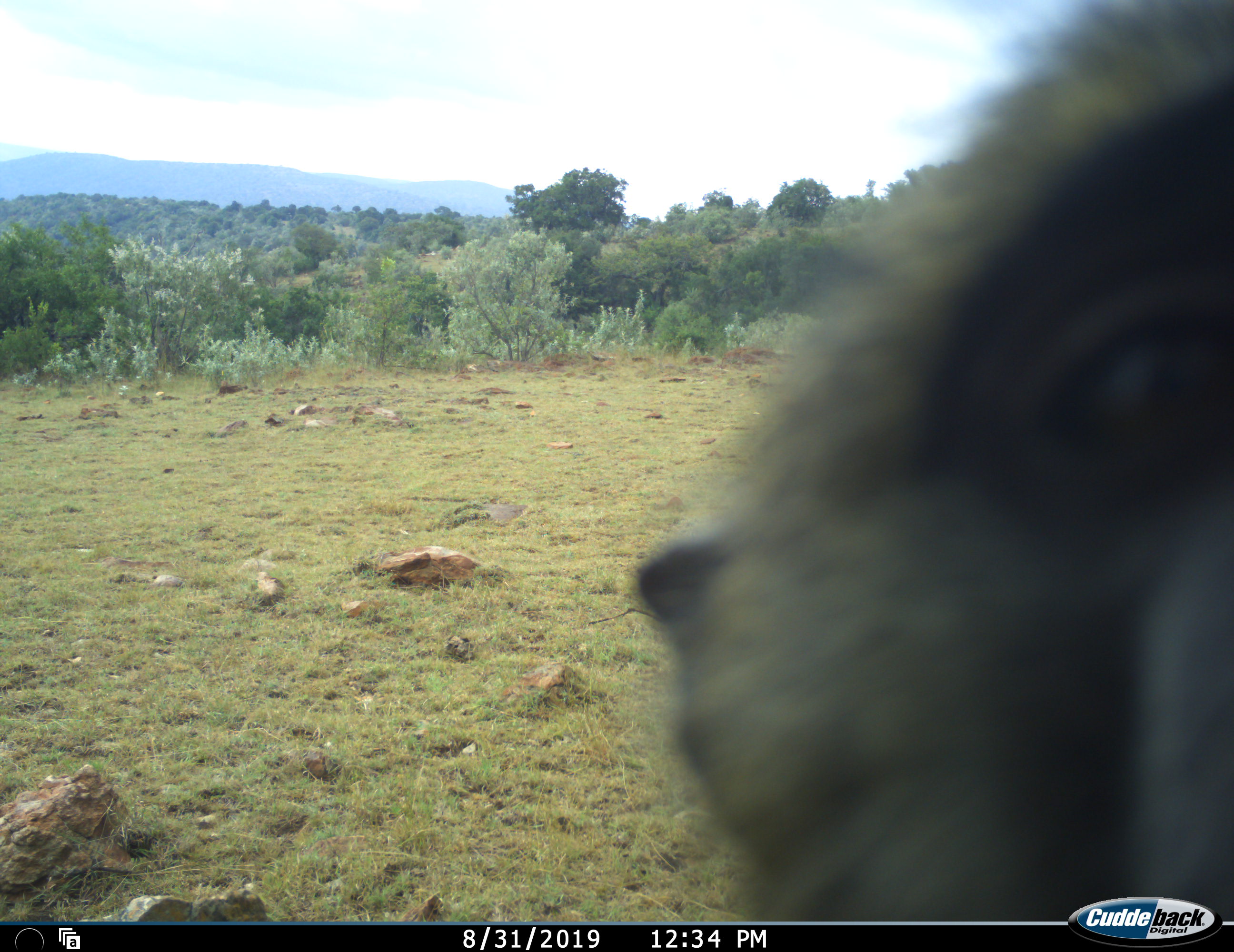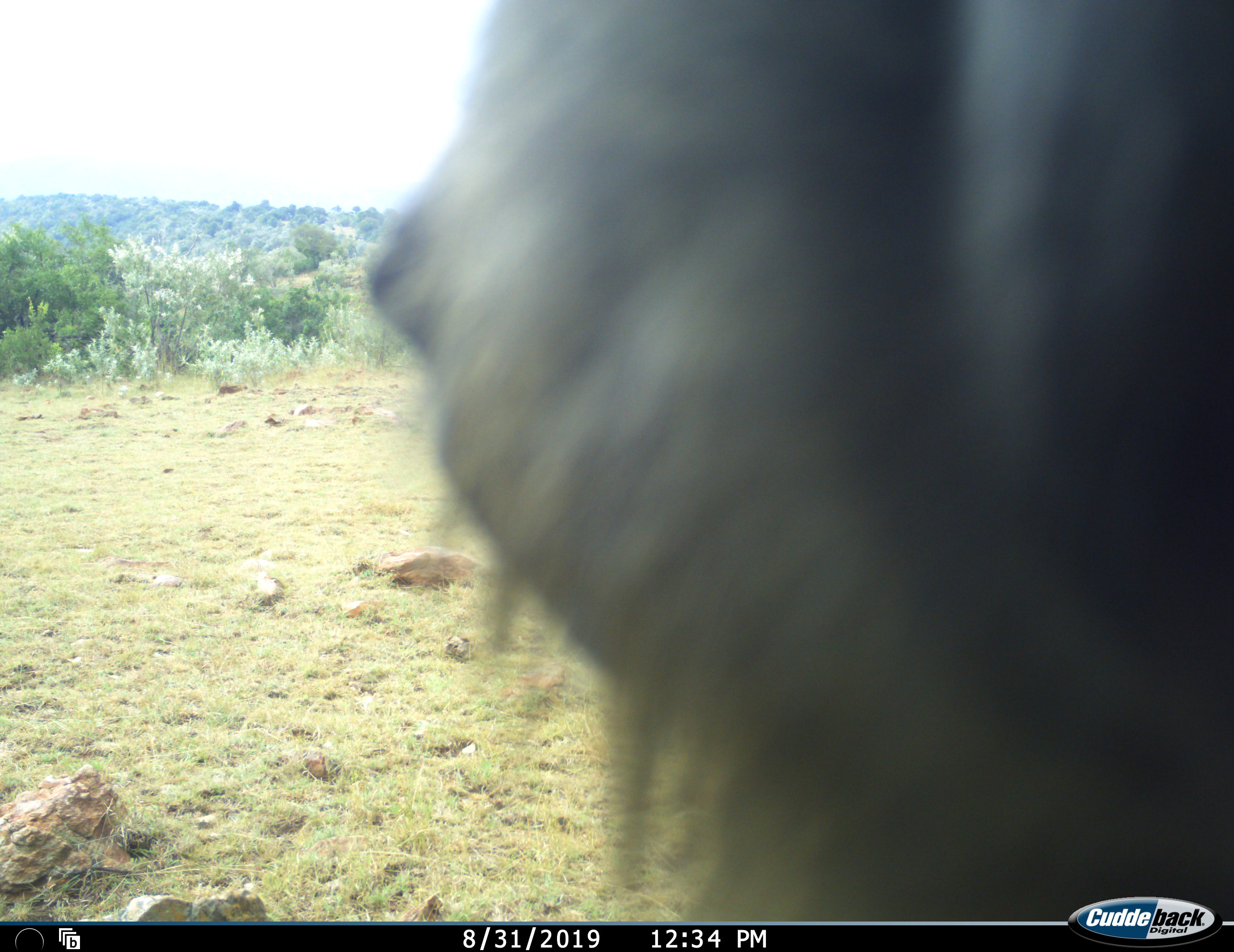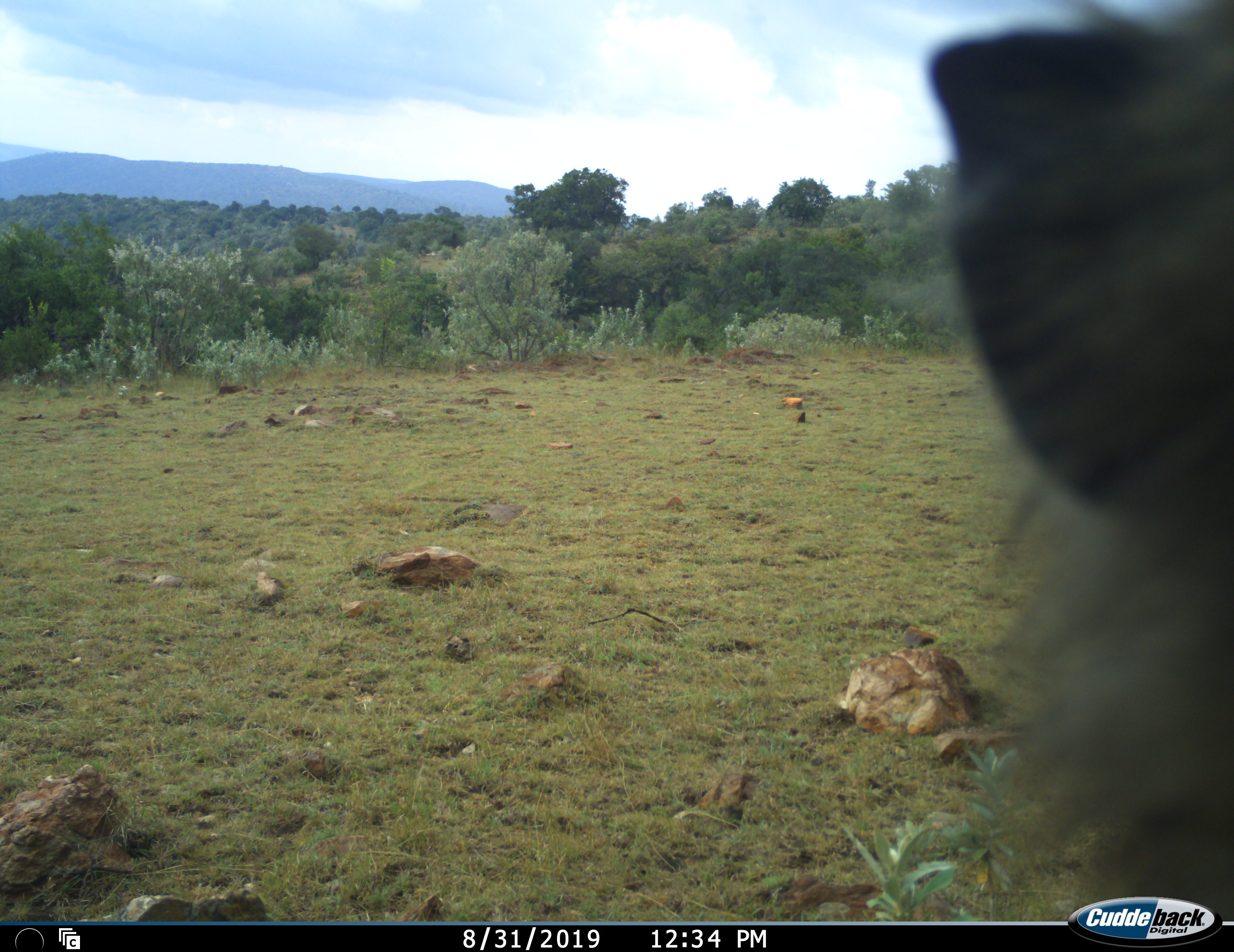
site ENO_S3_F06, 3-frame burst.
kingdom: Animalia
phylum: Chordata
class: Mammalia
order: Primates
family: Cercopithecidae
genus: Papio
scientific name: Papio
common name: baboon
Baboon (Papio), count 1. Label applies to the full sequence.